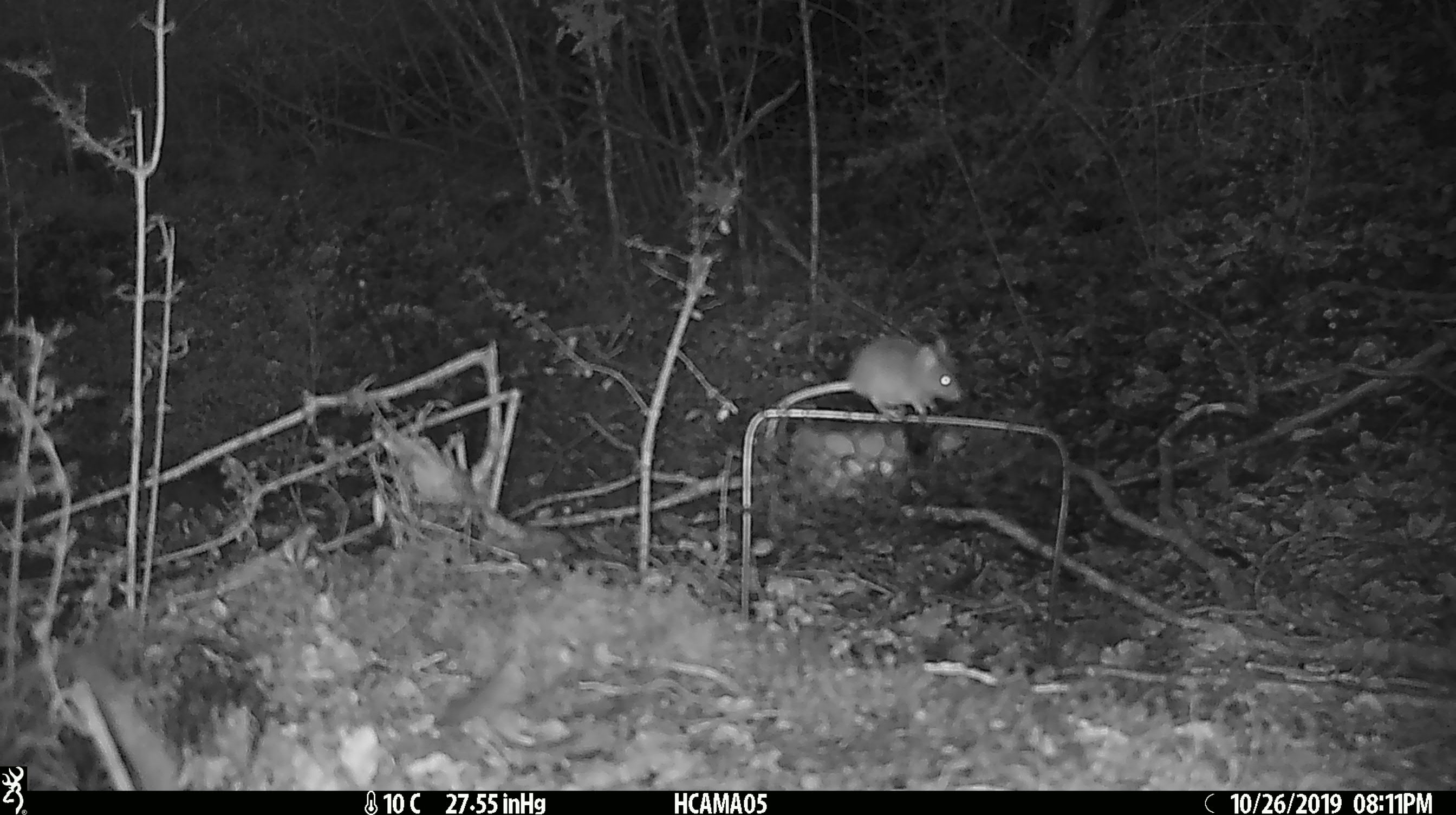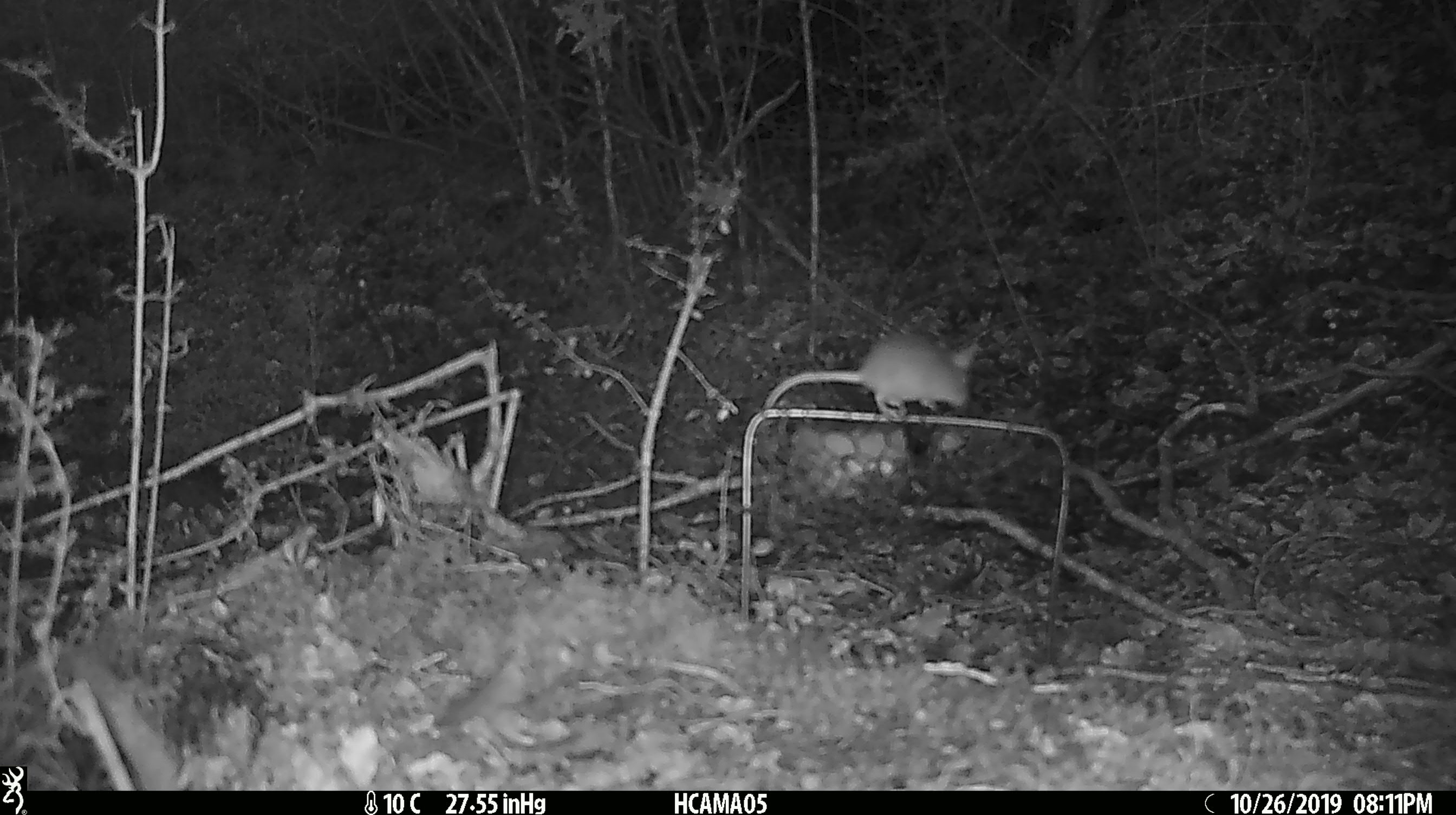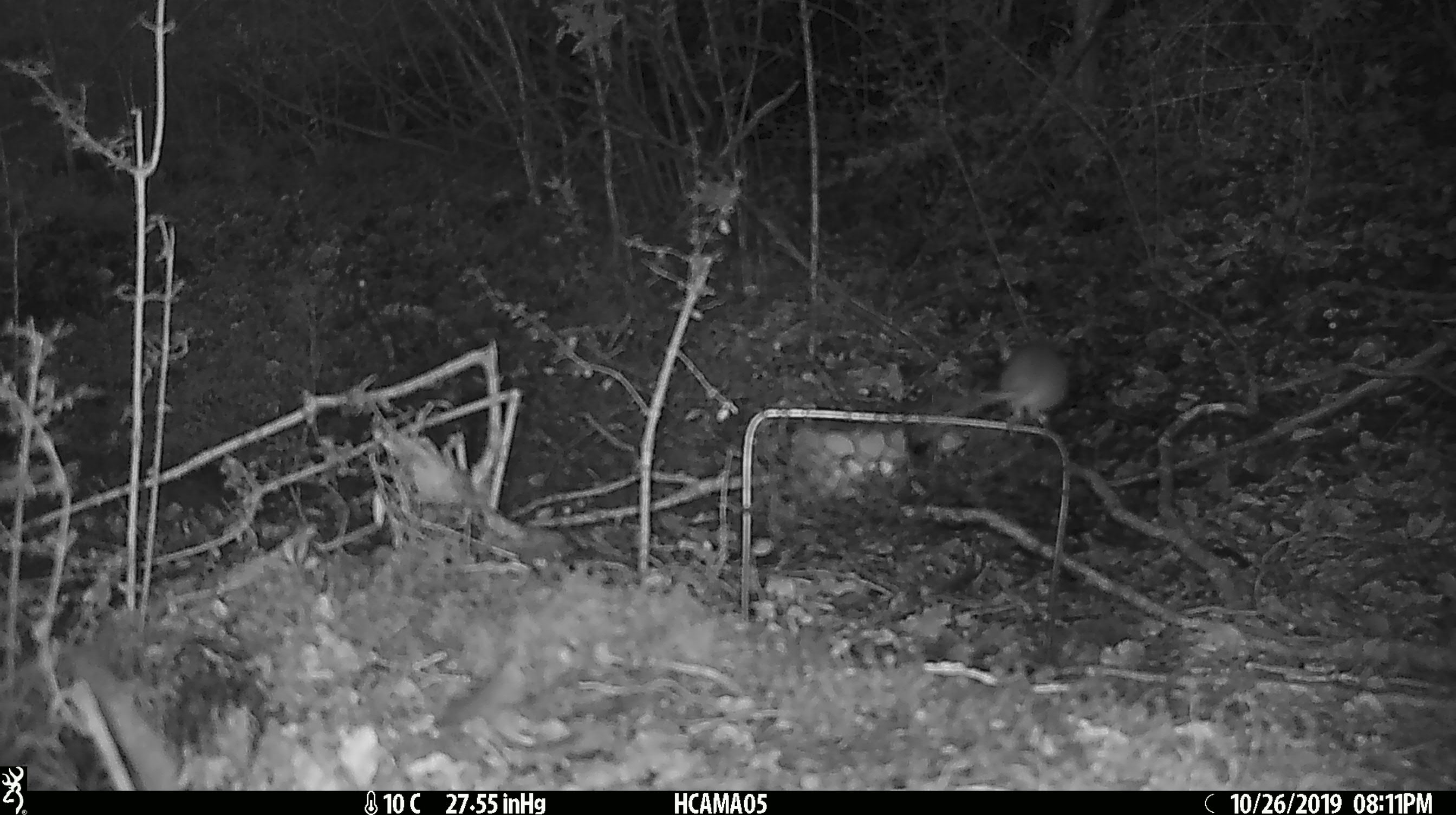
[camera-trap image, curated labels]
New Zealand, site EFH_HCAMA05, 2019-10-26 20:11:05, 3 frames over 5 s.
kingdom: Animalia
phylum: Chordata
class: Mammalia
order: Rodentia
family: Muridae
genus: Mus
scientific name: Mus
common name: mouse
Mouse (Mus).